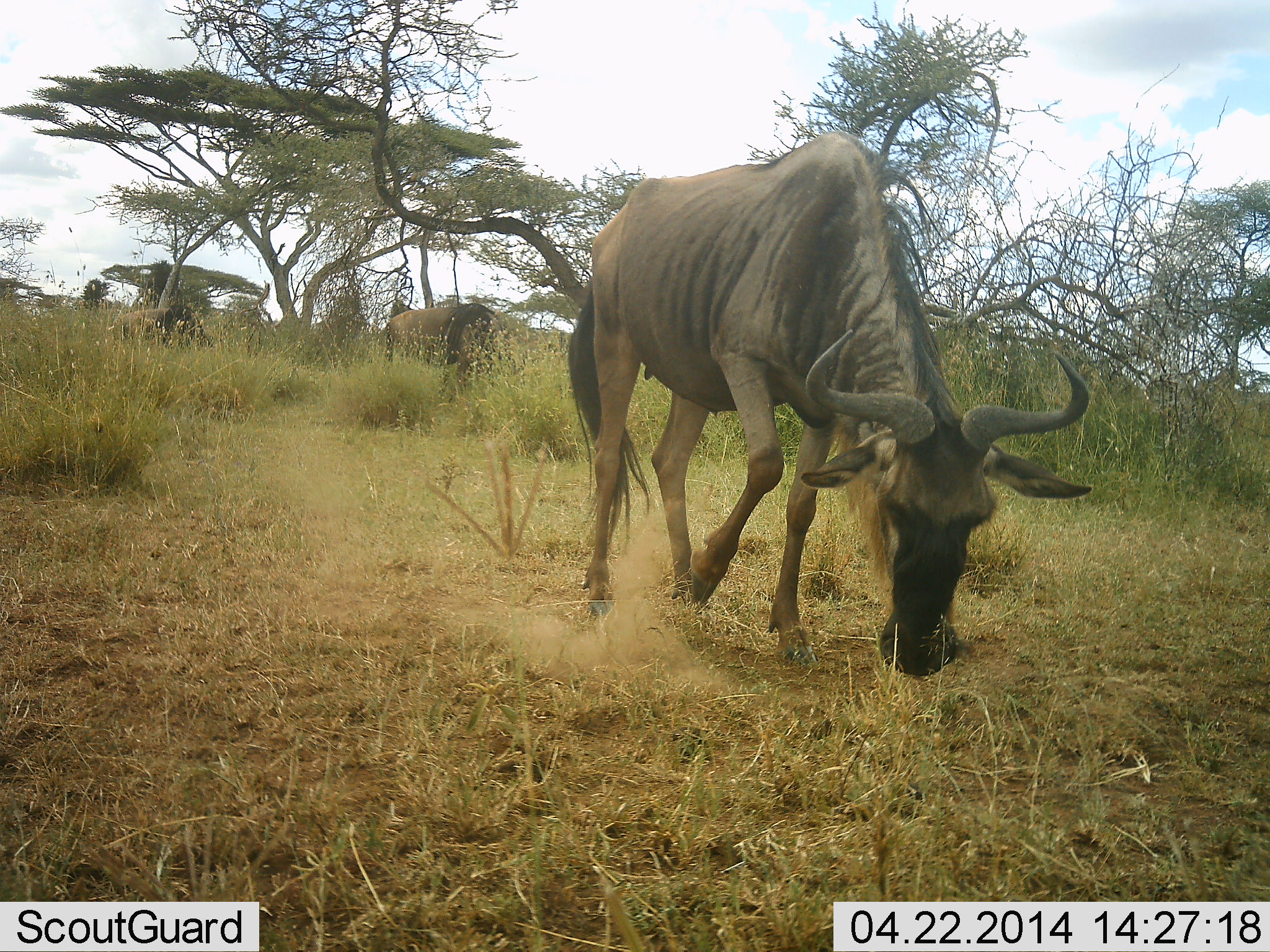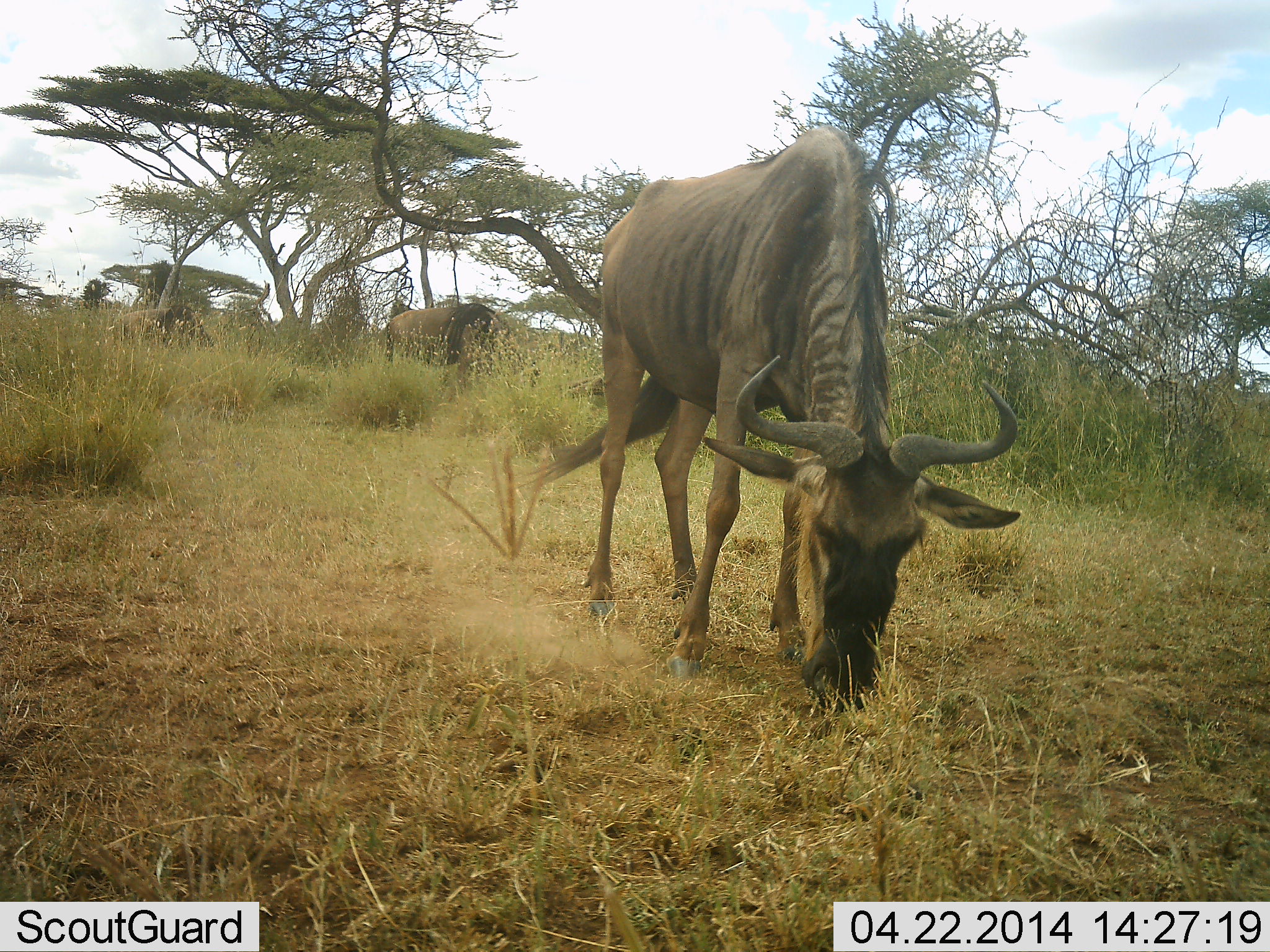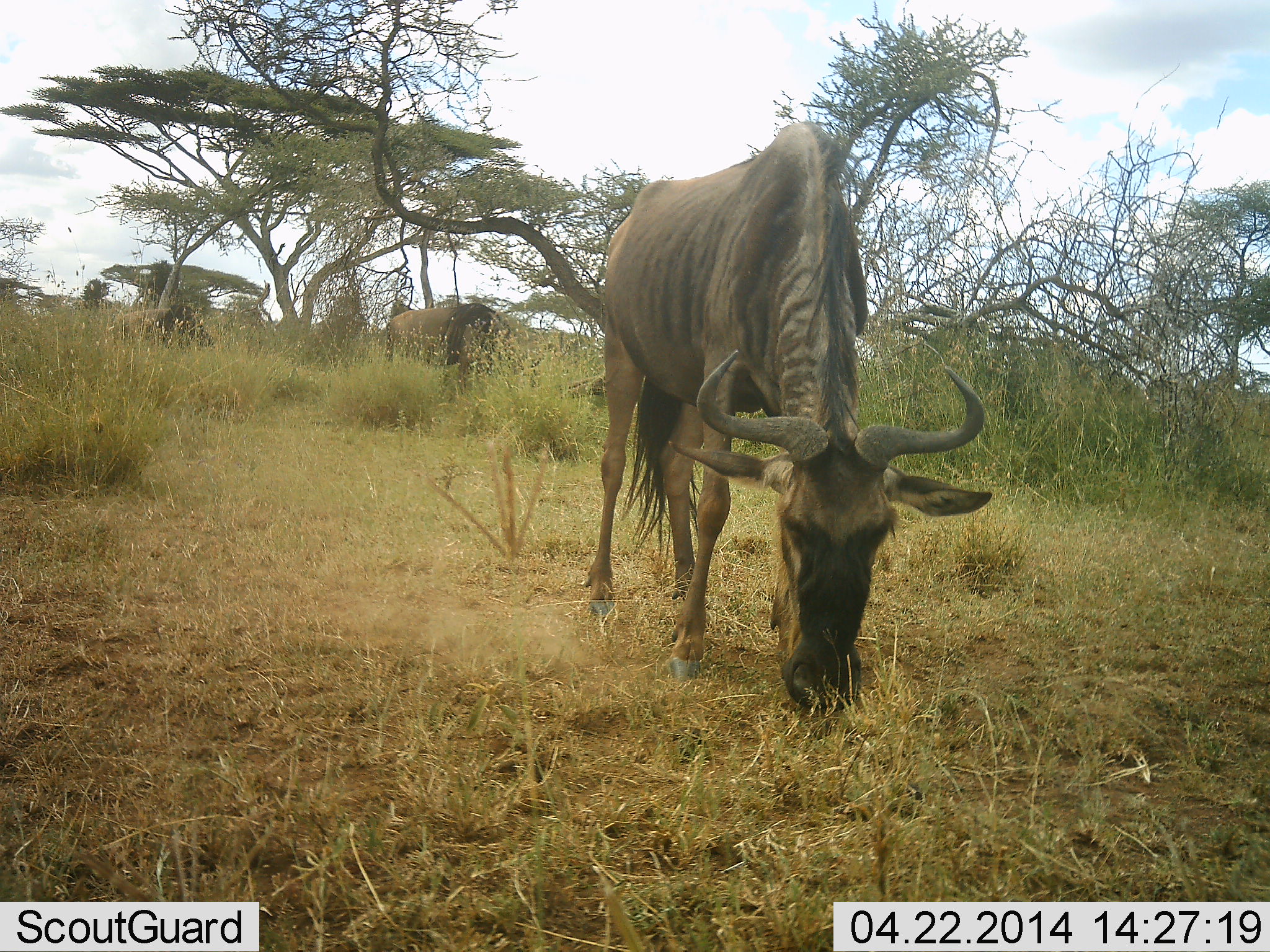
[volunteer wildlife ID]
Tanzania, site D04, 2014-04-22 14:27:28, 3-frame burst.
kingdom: Animalia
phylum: Chordata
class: Mammalia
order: Artiodactyla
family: Bovidae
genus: Connochaetes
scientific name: Connochaetes taurinus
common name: blue wildebeest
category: wildebeest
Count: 2.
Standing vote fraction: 40%.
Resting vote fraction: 0%.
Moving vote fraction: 0%.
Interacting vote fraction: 0%.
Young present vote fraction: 0%.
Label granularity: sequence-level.